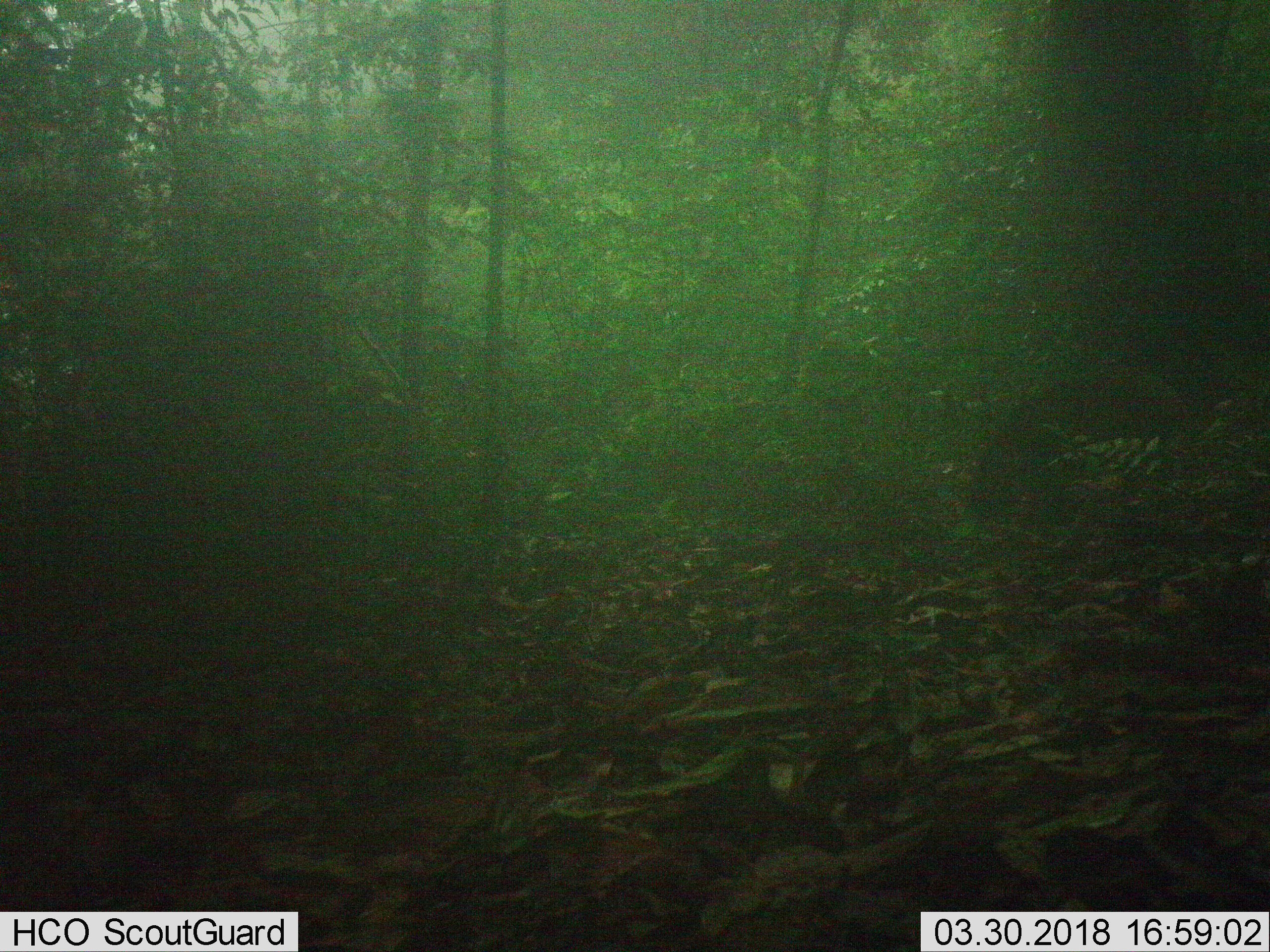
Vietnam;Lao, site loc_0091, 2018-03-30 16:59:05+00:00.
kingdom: Animalia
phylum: Chordata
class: Mammalia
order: Artiodactyla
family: Suidae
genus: Sus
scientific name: Sus scrofa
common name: eurasian wild pig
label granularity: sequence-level